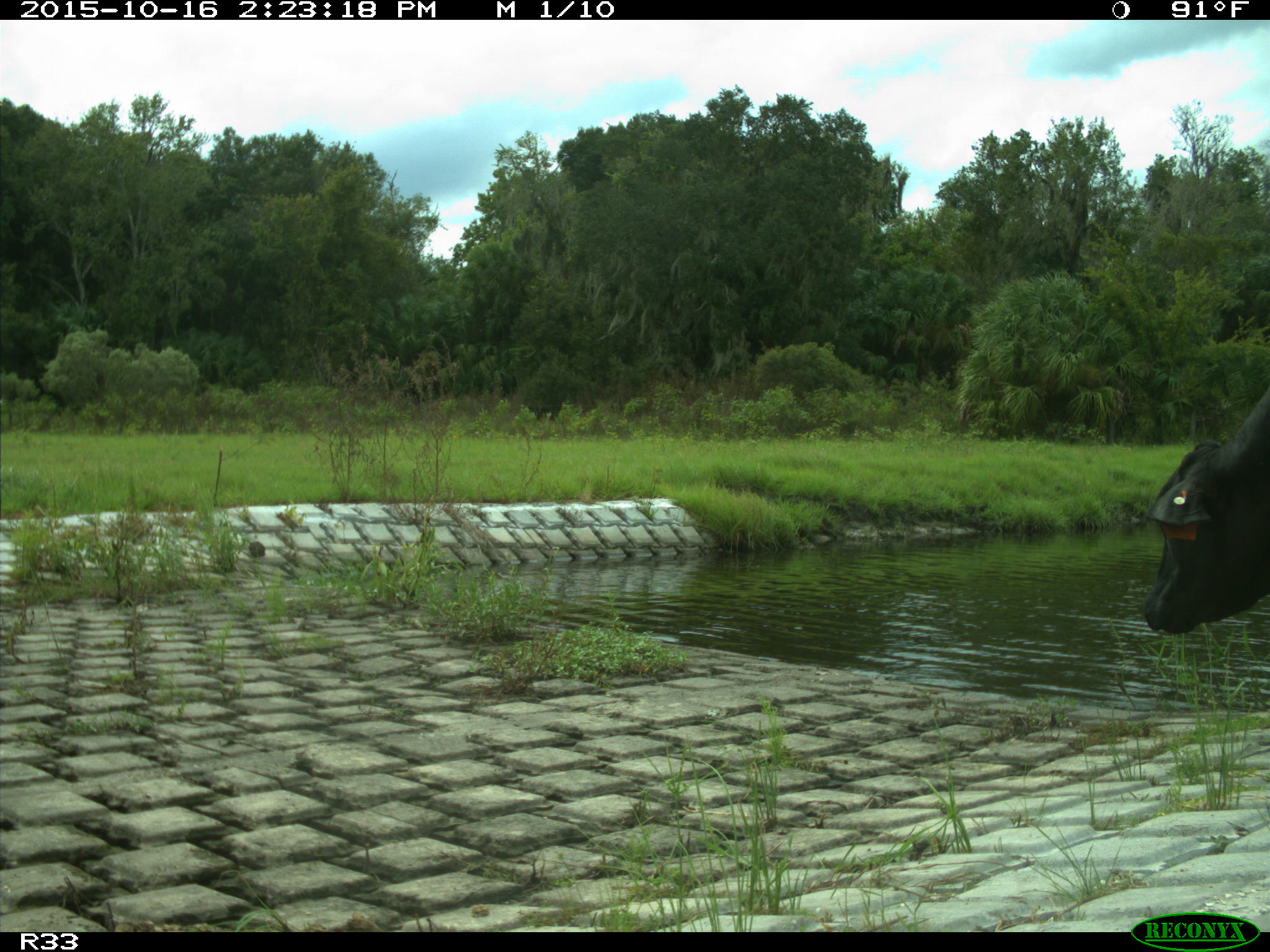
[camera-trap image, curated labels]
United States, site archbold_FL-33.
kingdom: Animalia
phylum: Chordata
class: Mammalia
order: Artiodactyla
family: Bovidae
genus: Bos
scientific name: Bos taurus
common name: domestic cow